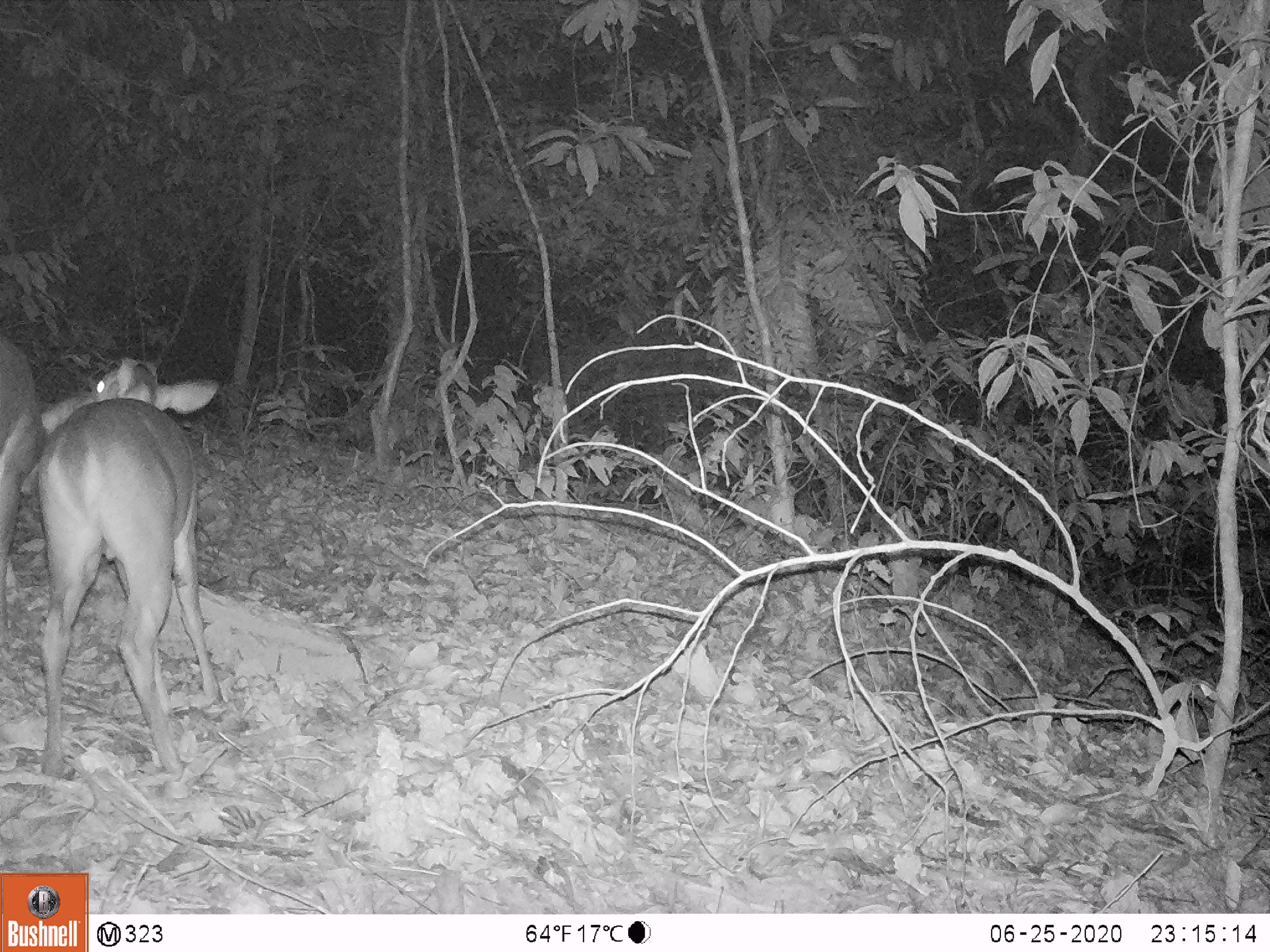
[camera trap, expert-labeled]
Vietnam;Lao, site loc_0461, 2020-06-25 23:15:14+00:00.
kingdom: Animalia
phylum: Chordata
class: Mammalia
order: Artiodactyla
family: Cervidae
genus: Muntiacus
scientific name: Muntiacus vuquangensis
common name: large-antlered muntjac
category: large antlered muntjac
Large antlered muntjac (large-antlered muntjac) (Muntiacus vuquangensis). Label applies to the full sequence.